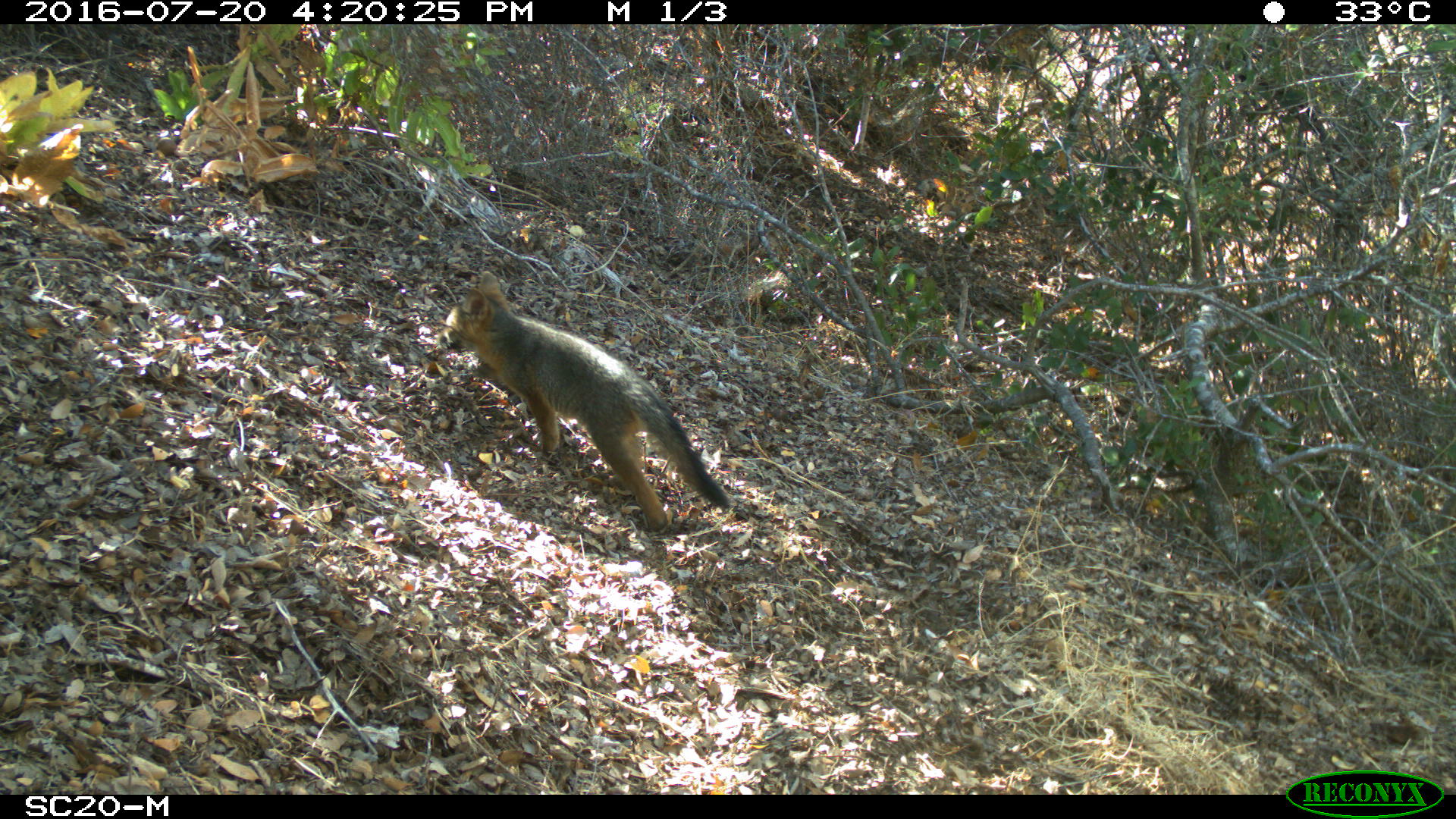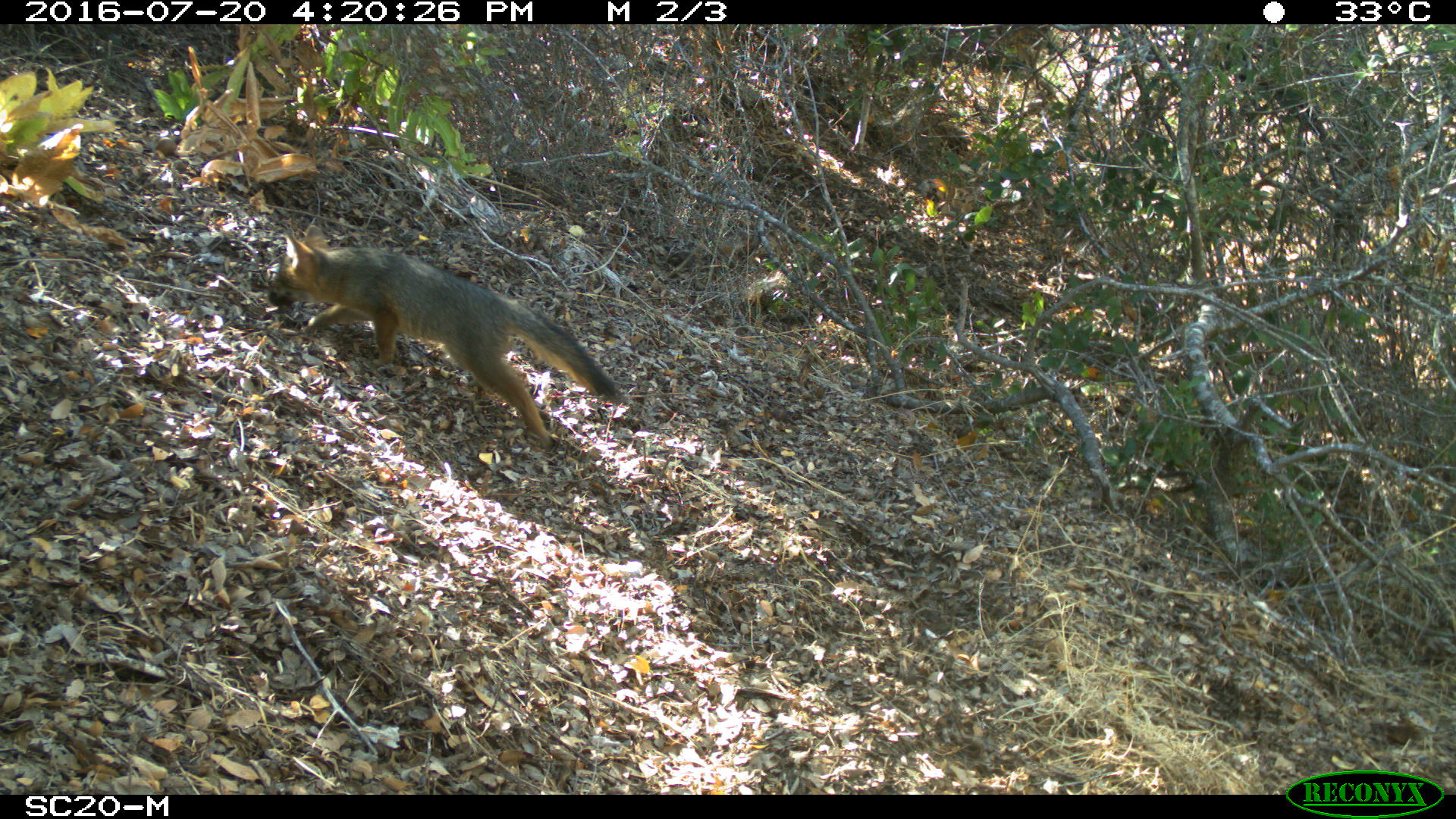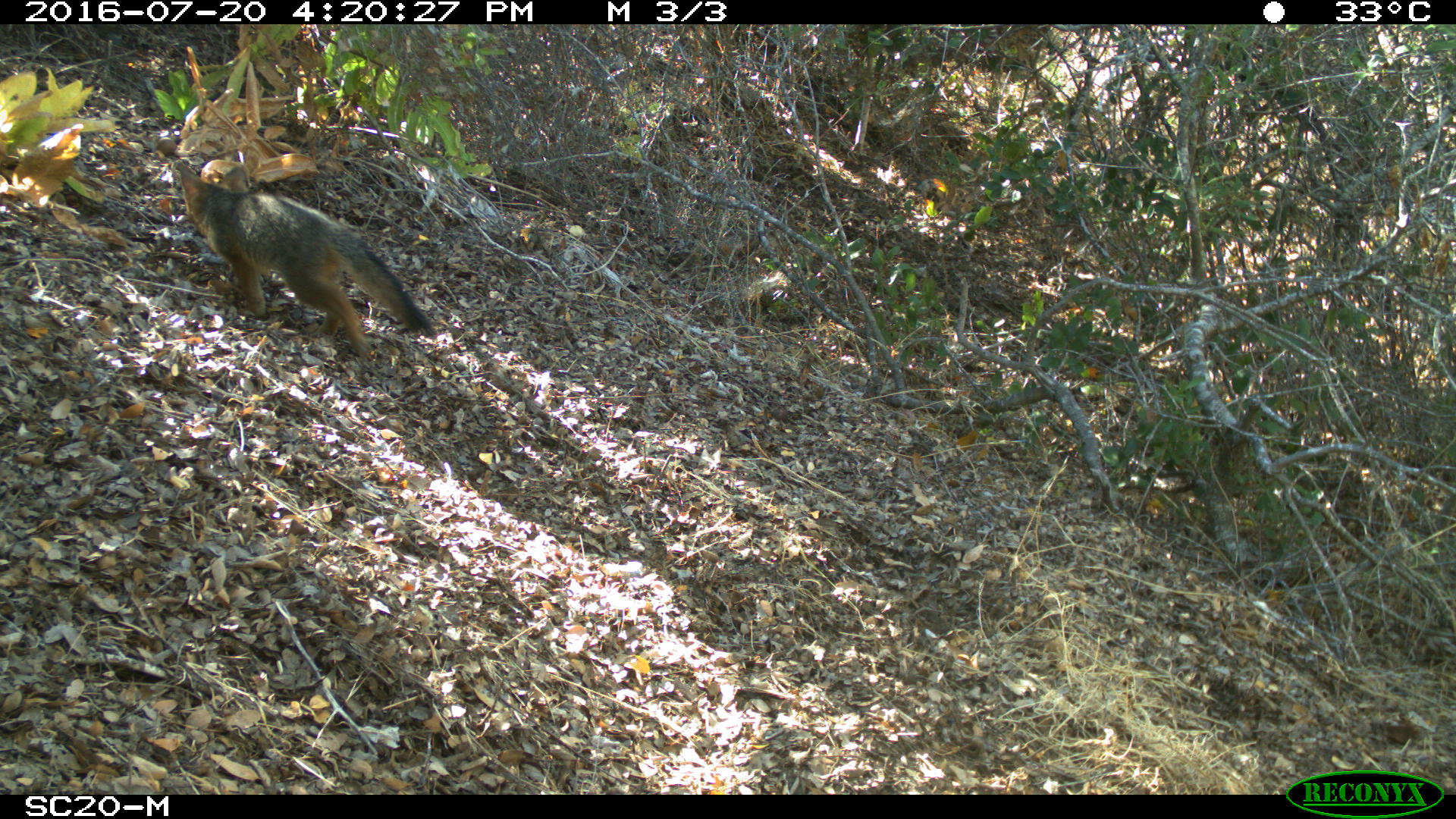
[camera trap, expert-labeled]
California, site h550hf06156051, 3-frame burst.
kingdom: Animalia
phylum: Chordata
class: Mammalia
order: Carnivora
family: Canidae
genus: Urocyon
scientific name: Urocyon littoralis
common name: island fox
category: fox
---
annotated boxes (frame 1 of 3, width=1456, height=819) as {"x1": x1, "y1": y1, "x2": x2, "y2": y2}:
fox: {"x1": 438, "y1": 271, "x2": 730, "y2": 530}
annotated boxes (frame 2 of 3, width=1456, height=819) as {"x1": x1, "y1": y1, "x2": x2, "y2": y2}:
fox: {"x1": 267, "y1": 224, "x2": 624, "y2": 447}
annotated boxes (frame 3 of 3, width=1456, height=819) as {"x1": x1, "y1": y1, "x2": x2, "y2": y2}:
fox: {"x1": 179, "y1": 163, "x2": 438, "y2": 359}